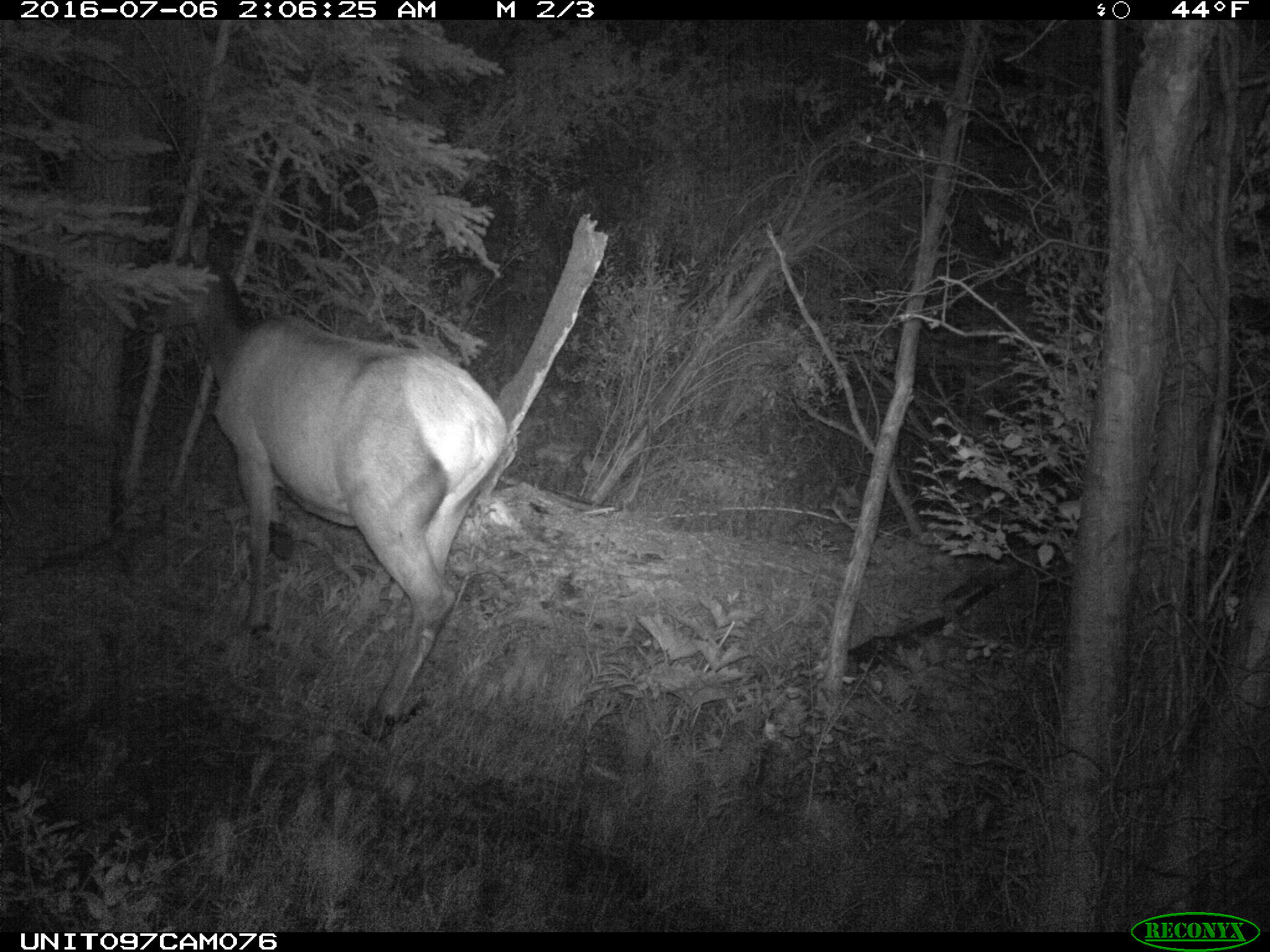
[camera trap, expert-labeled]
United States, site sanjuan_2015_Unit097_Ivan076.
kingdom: Animalia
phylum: Chordata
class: Mammalia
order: Artiodactyla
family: Cervidae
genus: Cervus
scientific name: Cervus elaphus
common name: red deer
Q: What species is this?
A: Cervus elaphus (red deer).